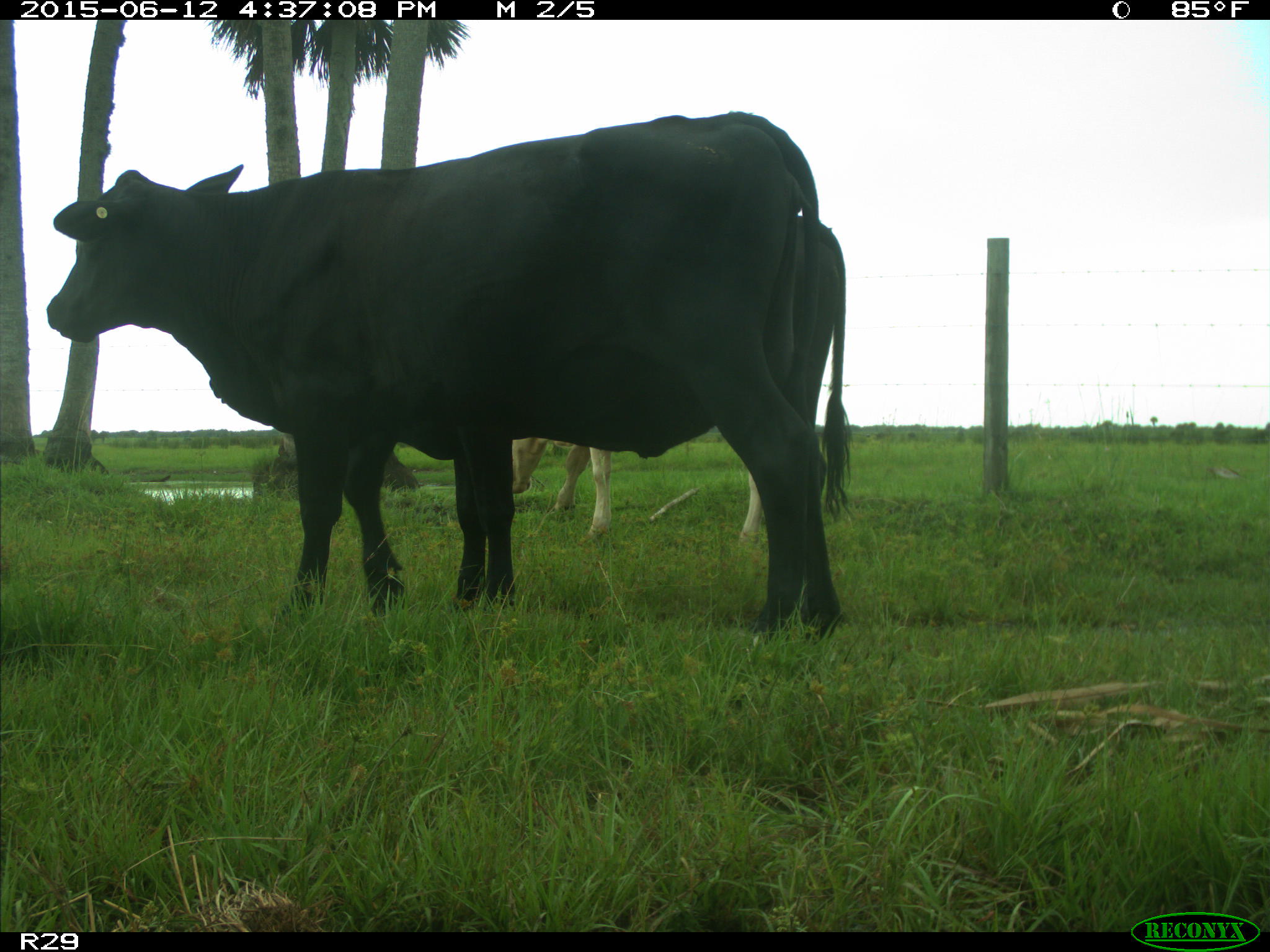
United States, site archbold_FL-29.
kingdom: Animalia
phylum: Chordata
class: Mammalia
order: Artiodactyla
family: Bovidae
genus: Bos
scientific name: Bos taurus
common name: domestic cow